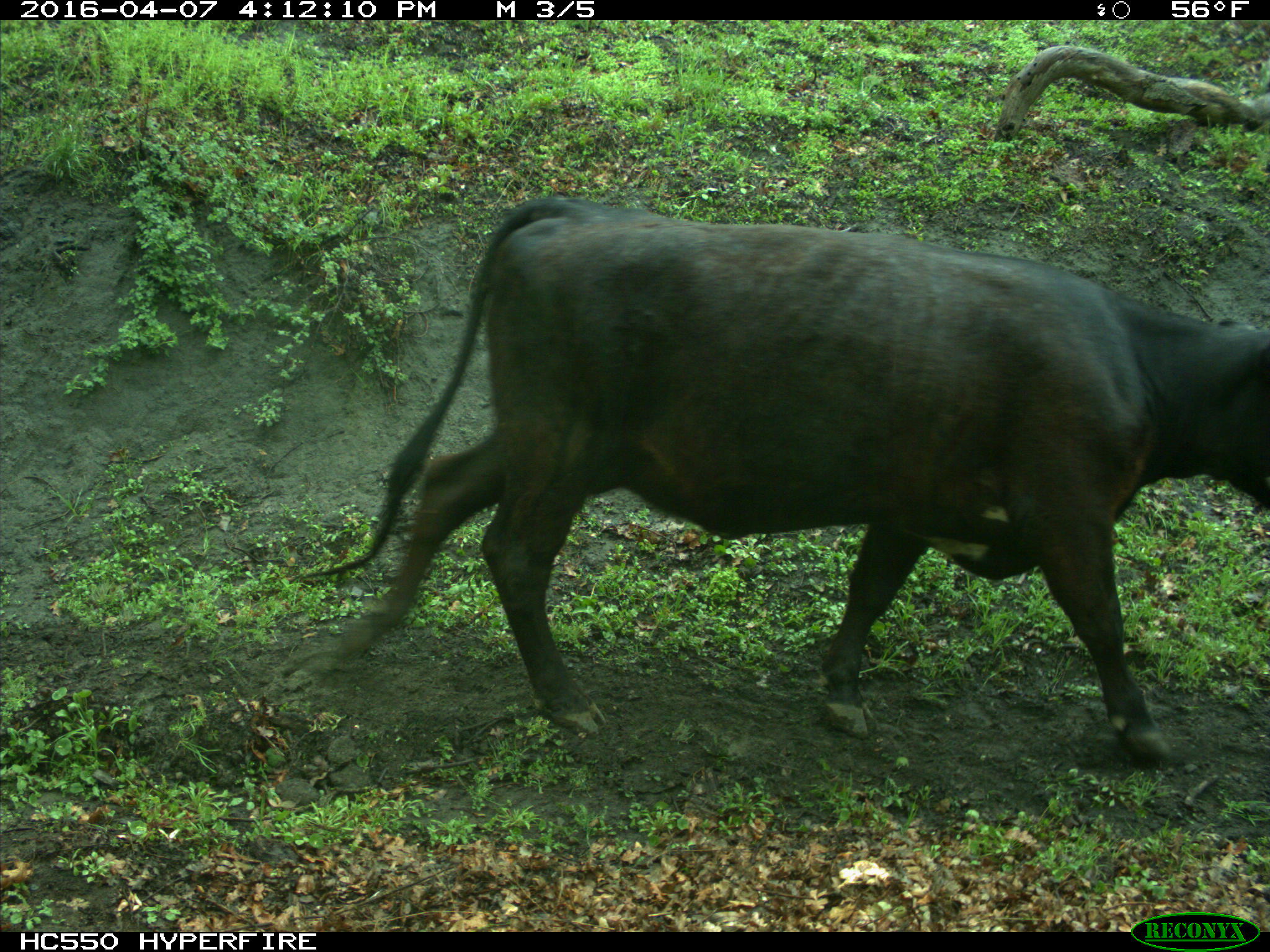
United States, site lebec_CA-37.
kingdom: Animalia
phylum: Chordata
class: Mammalia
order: Artiodactyla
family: Bovidae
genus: Bos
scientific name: Bos taurus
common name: domestic cow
Bos taurus (domestic cow).